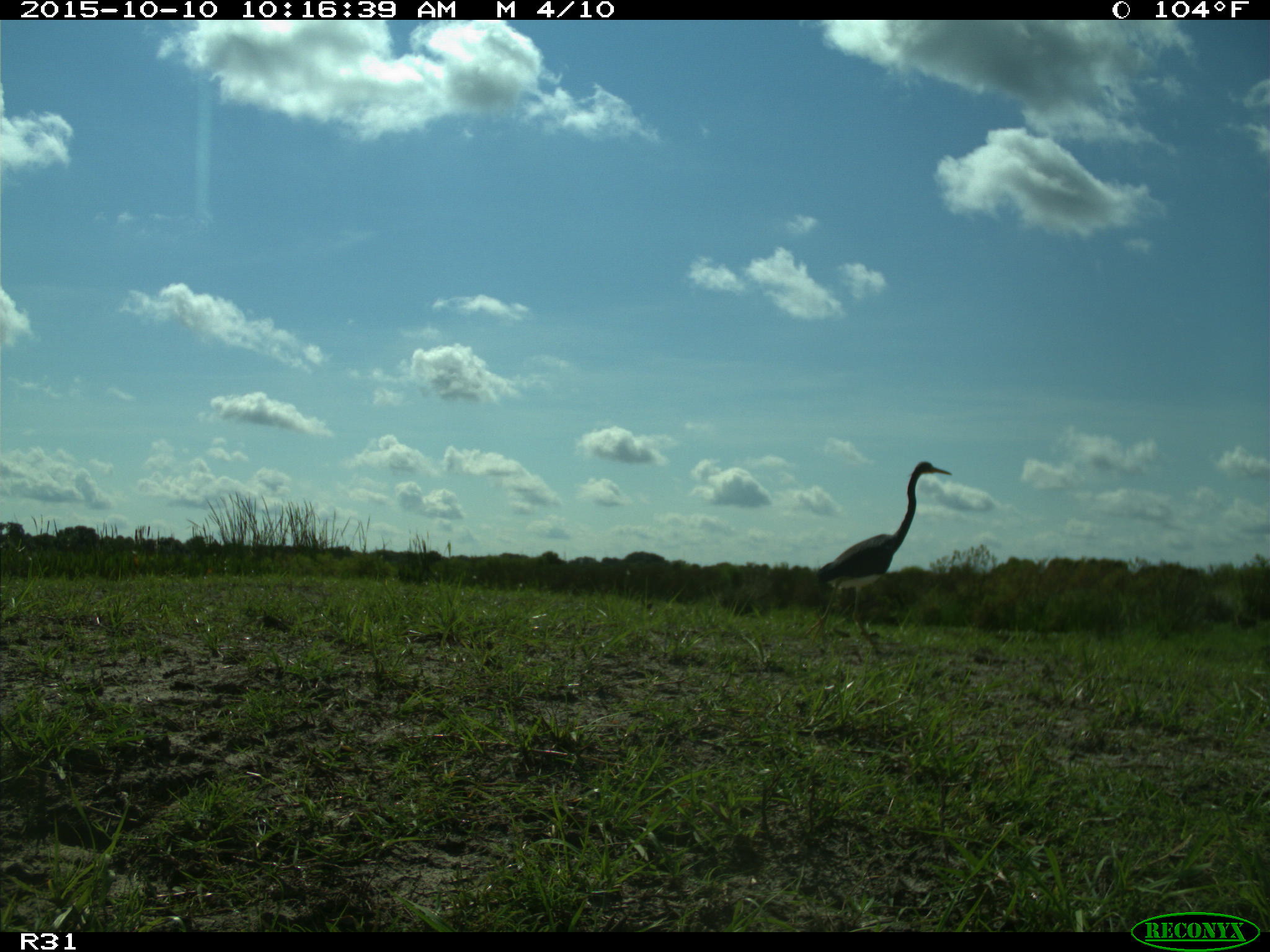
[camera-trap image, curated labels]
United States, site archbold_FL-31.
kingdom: Animalia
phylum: Chordata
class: Aves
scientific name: Aves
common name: birds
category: unidentified bird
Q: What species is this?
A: Unidentified bird (birds) (Aves).